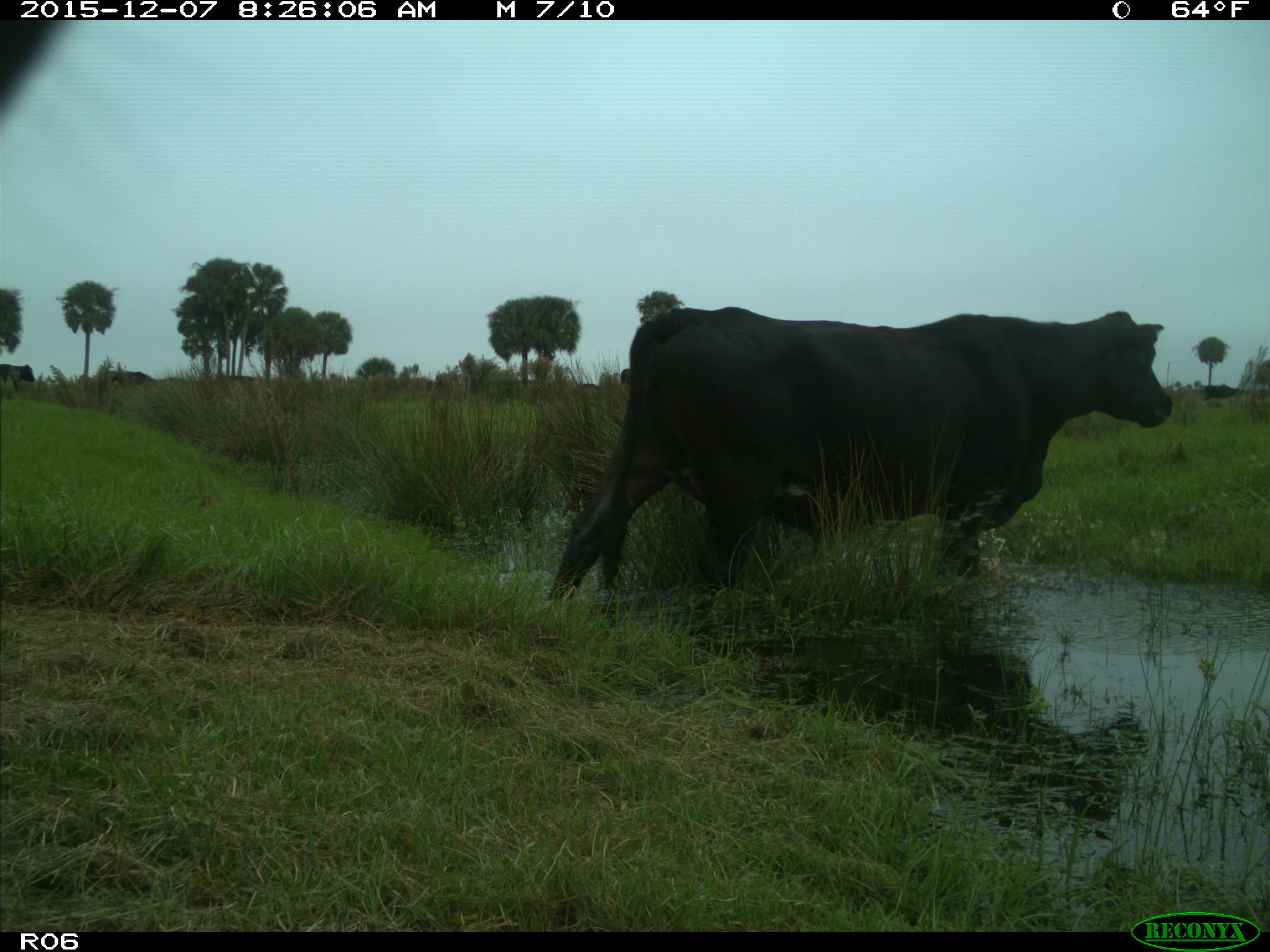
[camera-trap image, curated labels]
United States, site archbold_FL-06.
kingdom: Animalia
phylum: Chordata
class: Mammalia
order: Artiodactyla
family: Bovidae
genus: Bos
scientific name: Bos taurus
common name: domestic cow